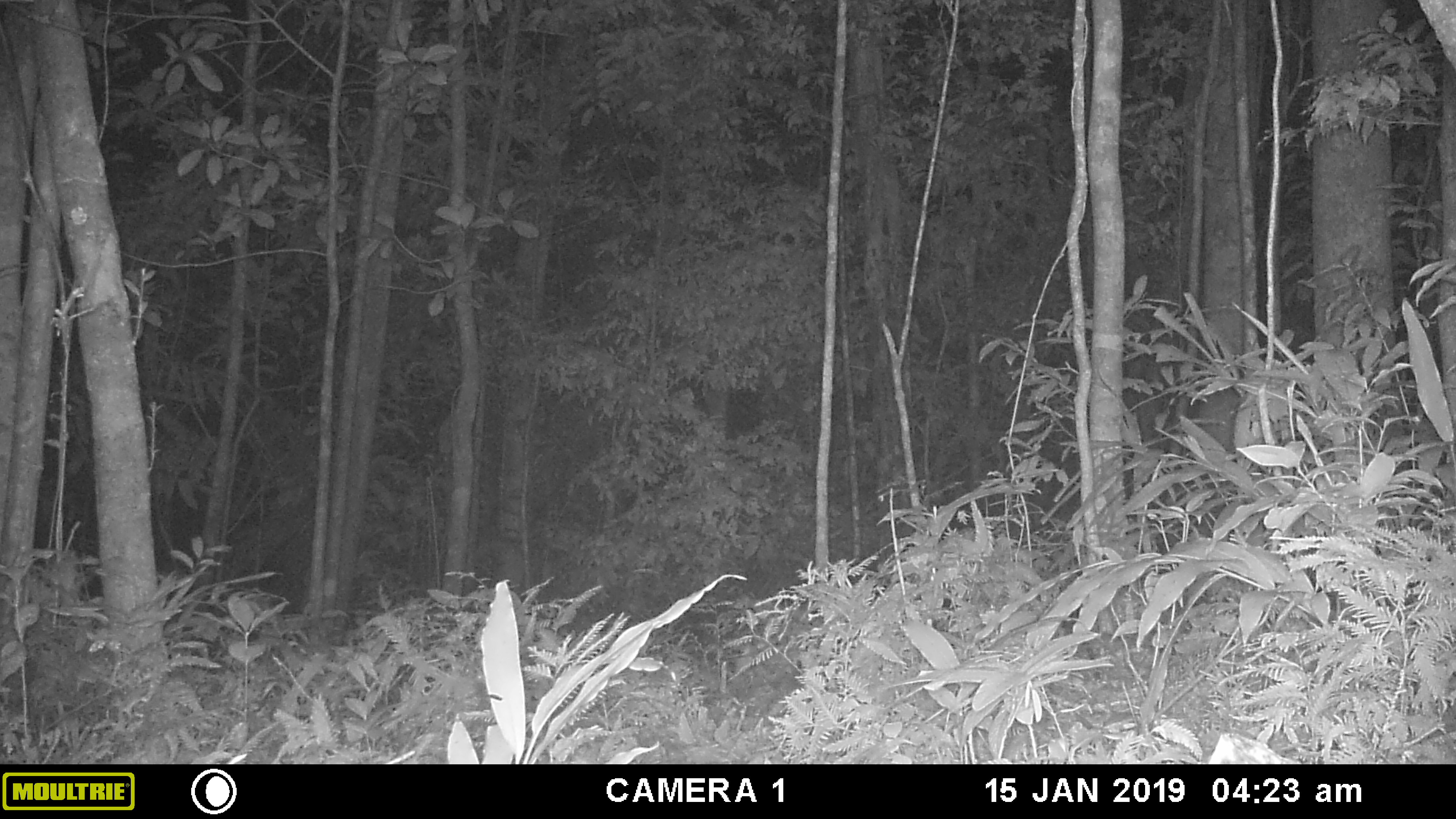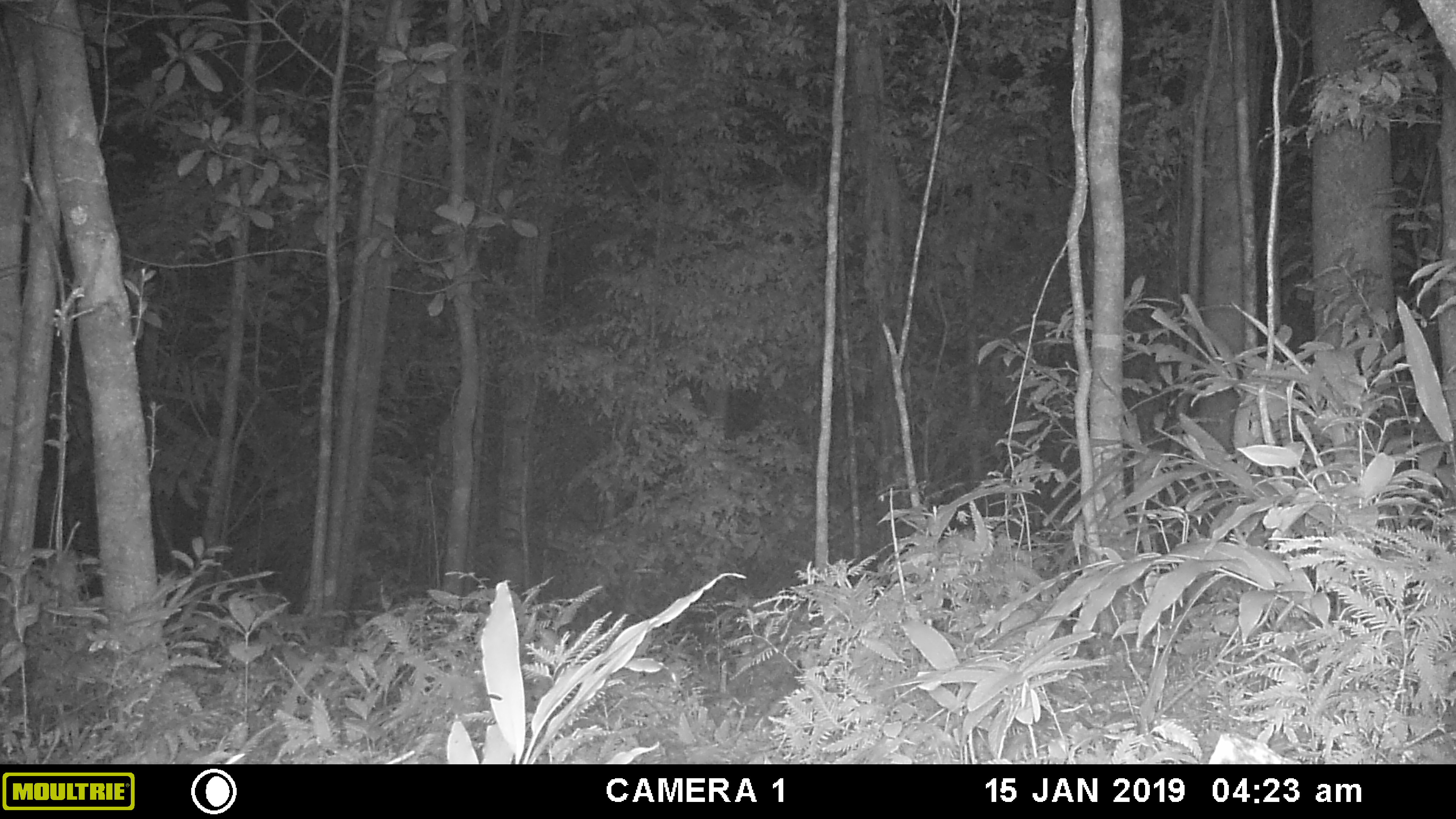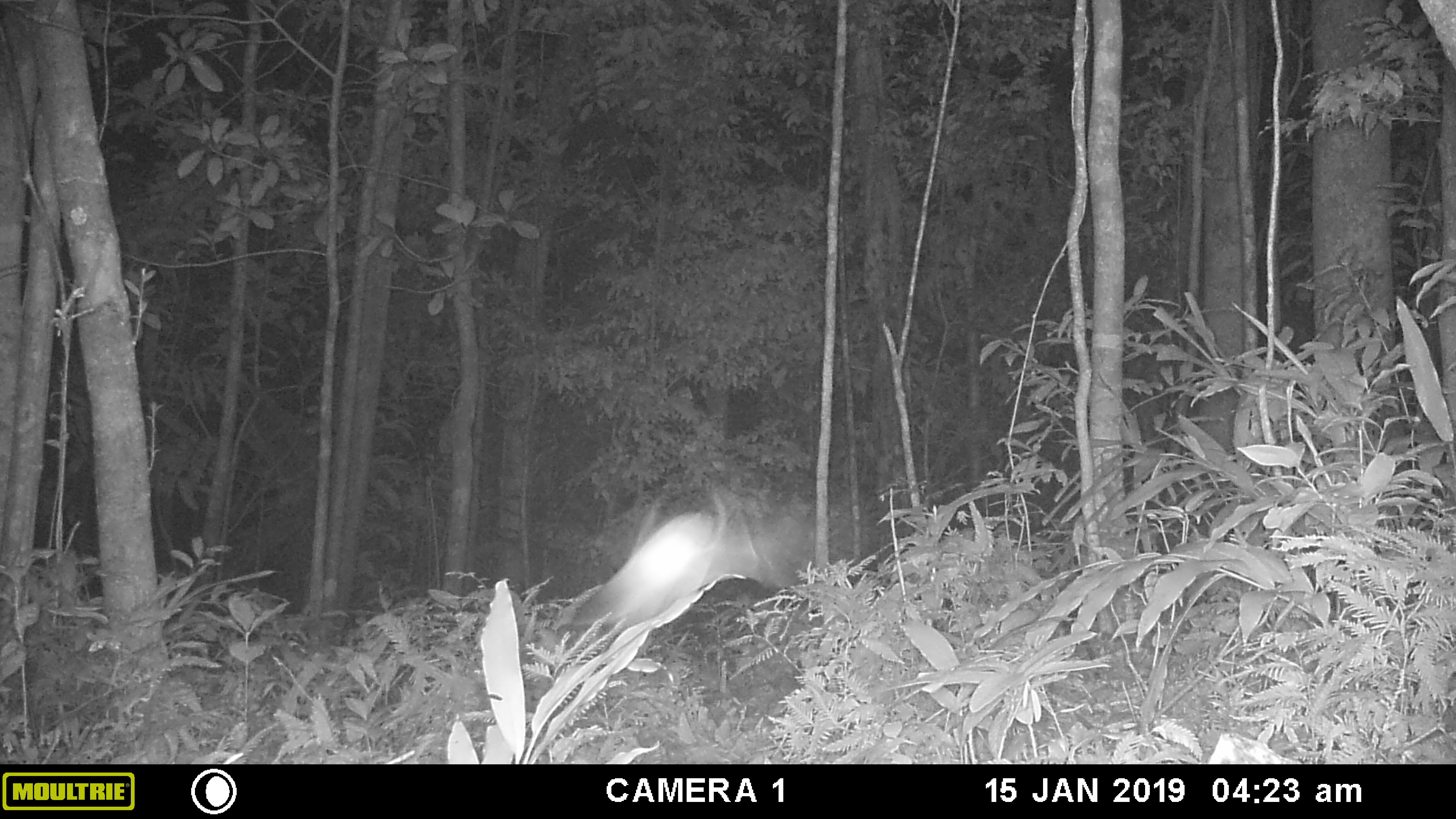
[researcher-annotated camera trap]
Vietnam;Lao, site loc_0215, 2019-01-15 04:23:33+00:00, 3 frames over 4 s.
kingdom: Animalia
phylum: Chordata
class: Aves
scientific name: Aves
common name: bird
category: unidentified bird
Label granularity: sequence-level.